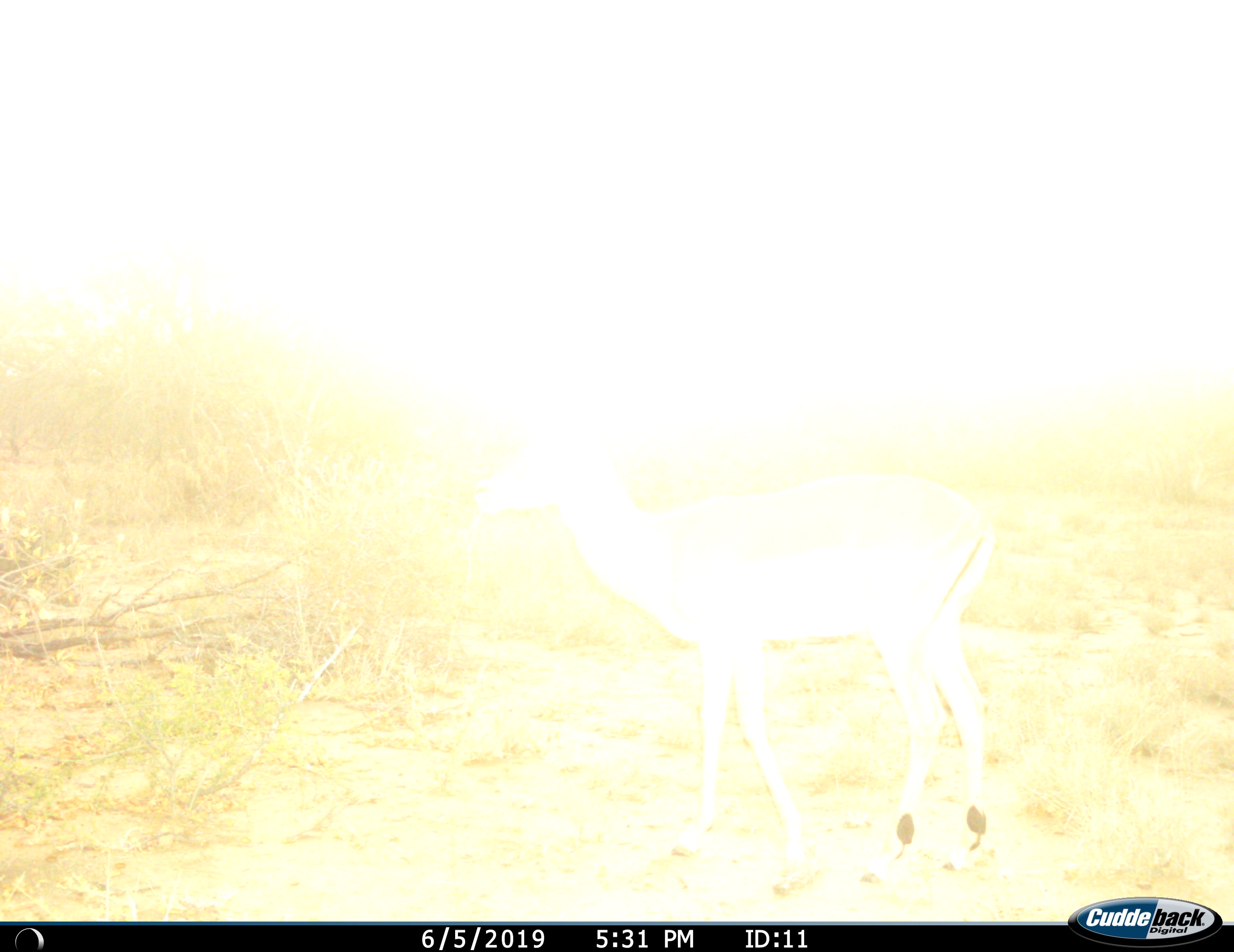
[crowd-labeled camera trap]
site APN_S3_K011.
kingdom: Animalia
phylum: Chordata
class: Mammalia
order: Artiodactyla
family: Bovidae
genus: Aepyceros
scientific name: Aepyceros melampus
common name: impala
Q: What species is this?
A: Impala (Aepyceros melampus).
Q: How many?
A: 1.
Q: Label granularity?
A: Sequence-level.